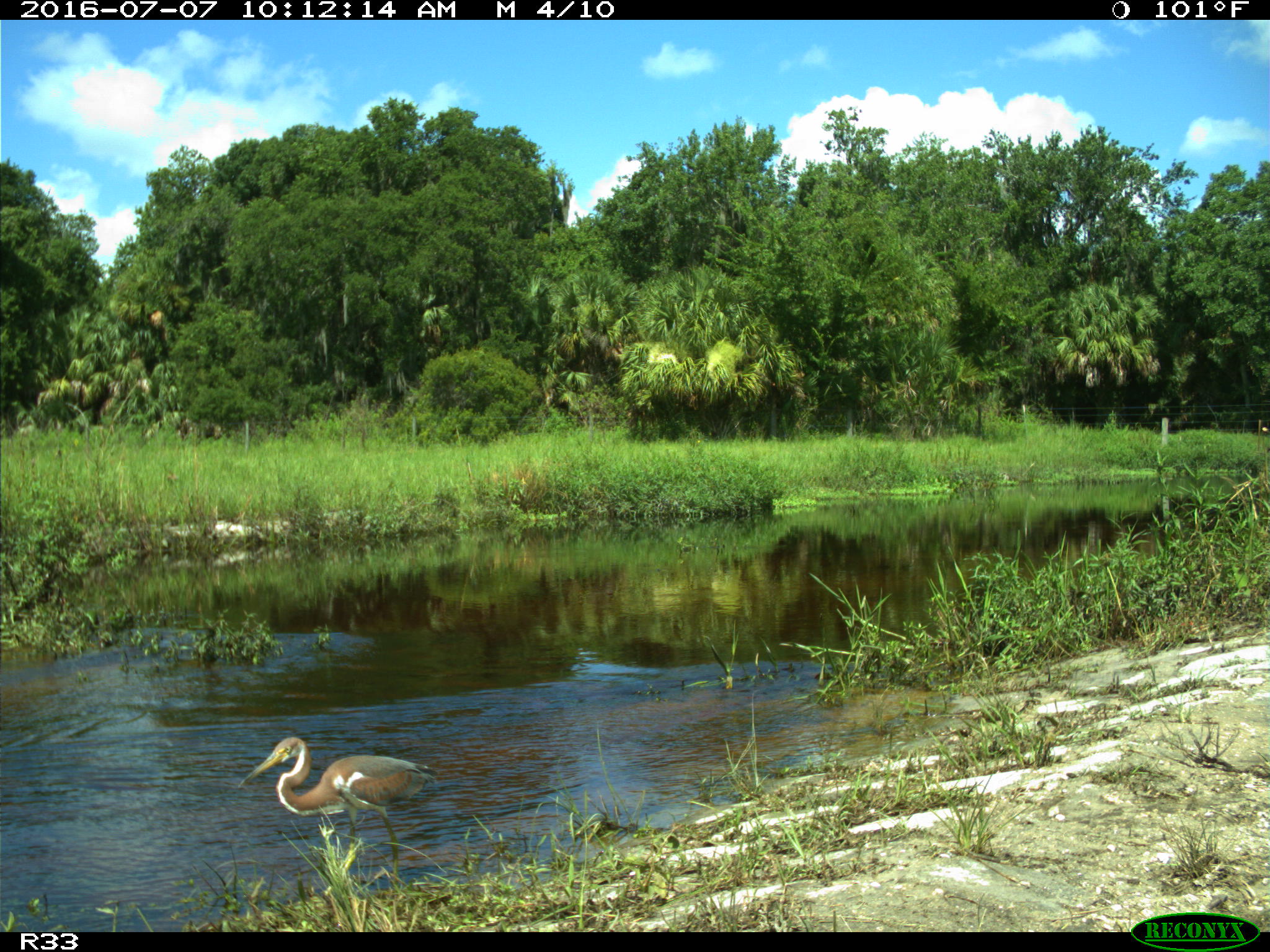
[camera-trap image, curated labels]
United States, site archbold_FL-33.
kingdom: Animalia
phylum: Chordata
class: Aves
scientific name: Aves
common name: birds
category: unidentified bird